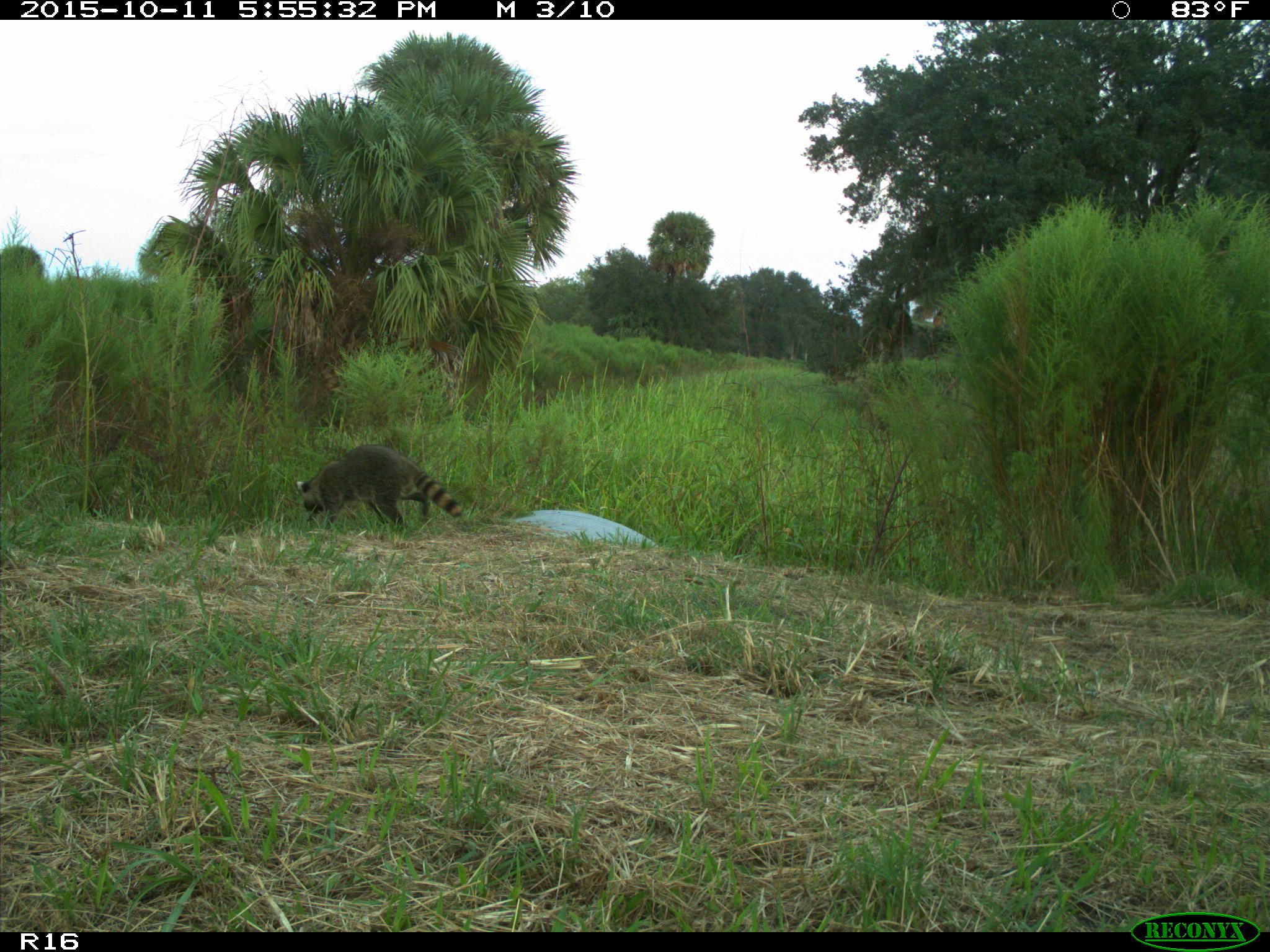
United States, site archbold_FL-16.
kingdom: Animalia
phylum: Chordata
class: Mammalia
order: Carnivora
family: Procyonidae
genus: Procyon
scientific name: Procyon lotor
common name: common raccoon